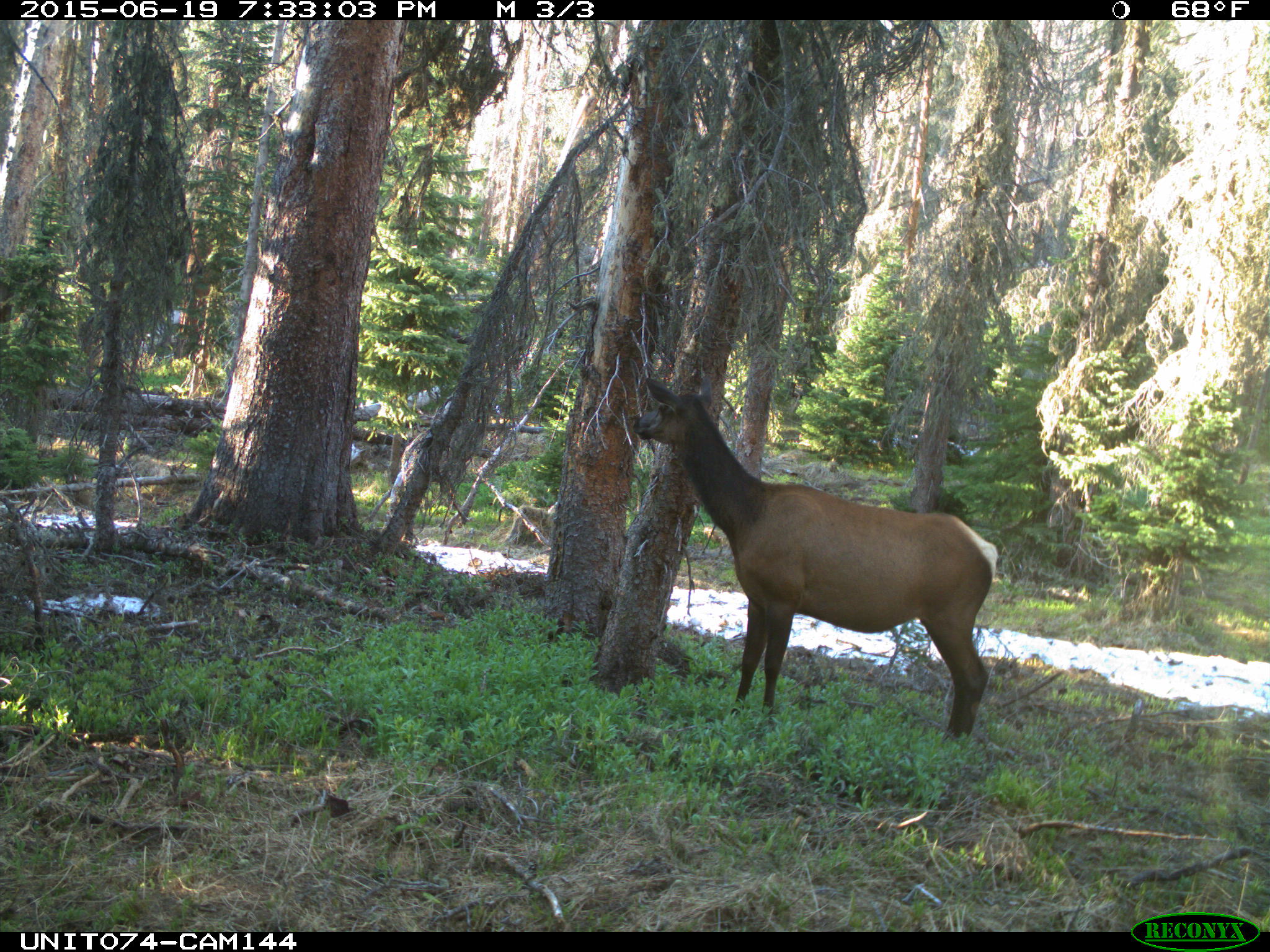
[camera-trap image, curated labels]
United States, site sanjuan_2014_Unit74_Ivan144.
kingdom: Animalia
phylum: Chordata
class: Mammalia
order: Artiodactyla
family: Cervidae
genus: Cervus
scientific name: Cervus elaphus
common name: red deer